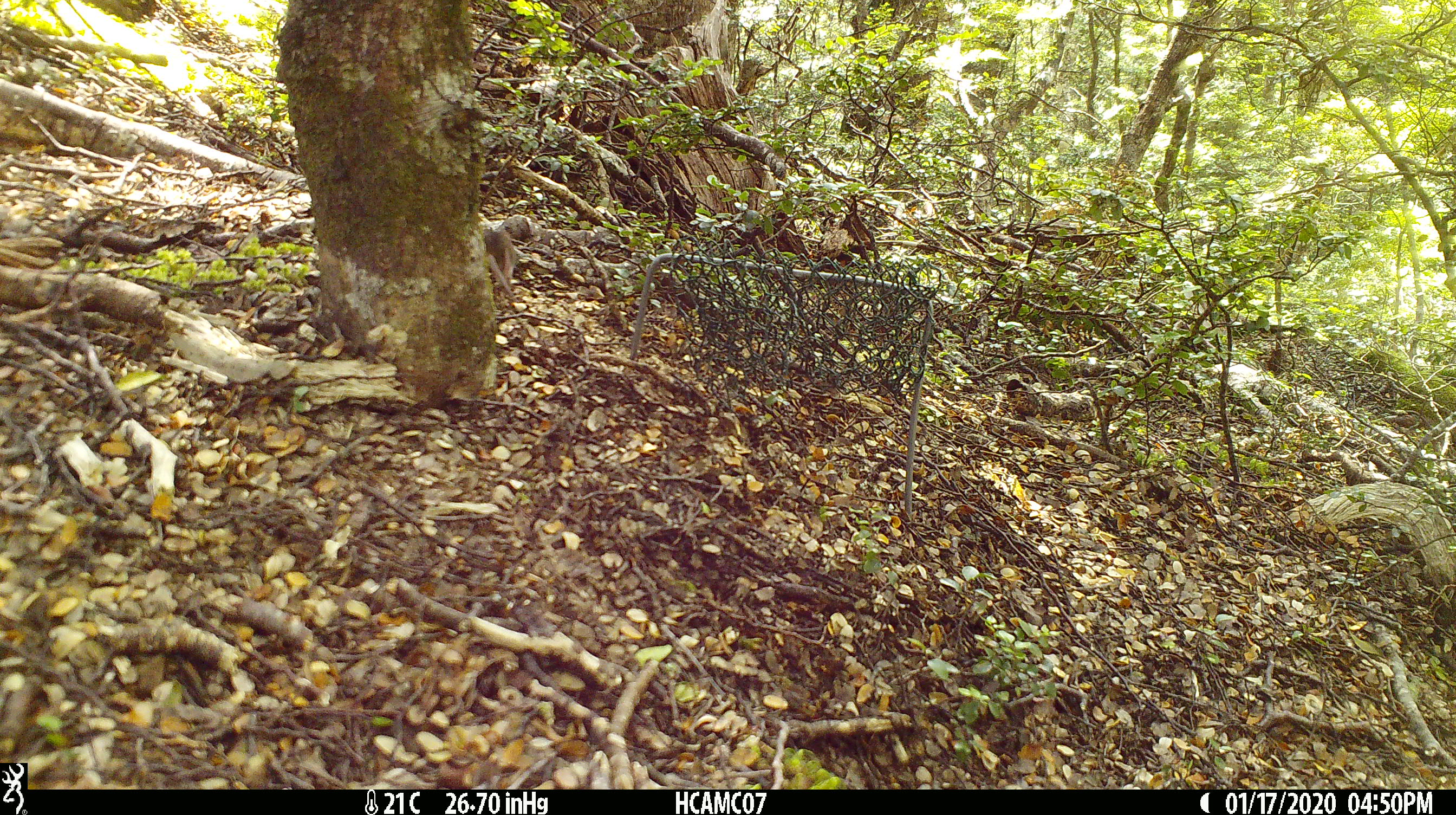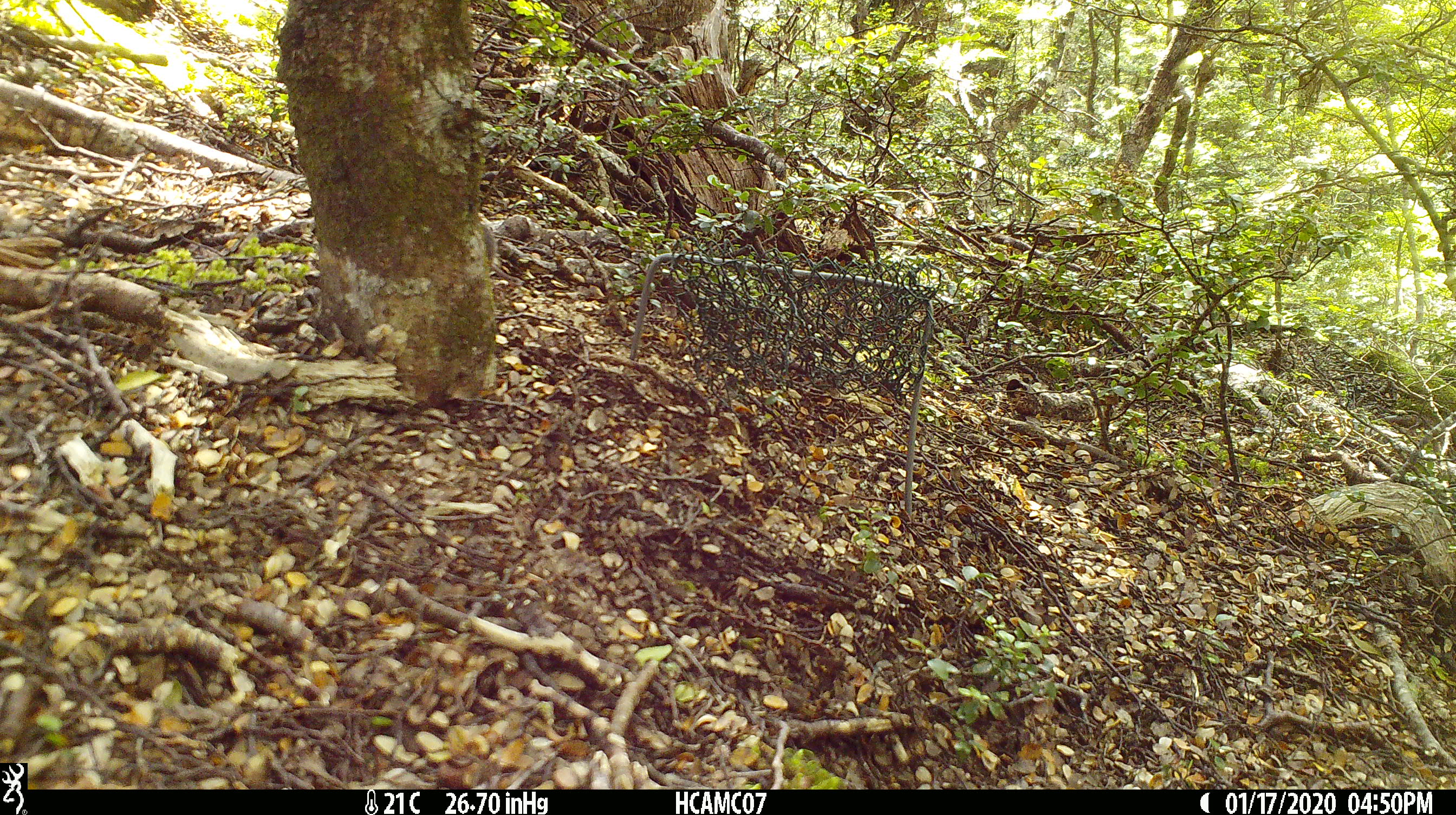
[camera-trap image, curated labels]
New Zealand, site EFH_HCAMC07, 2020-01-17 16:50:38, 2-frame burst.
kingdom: Animalia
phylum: Chordata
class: Mammalia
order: Rodentia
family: Muridae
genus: Mus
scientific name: Mus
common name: mouse